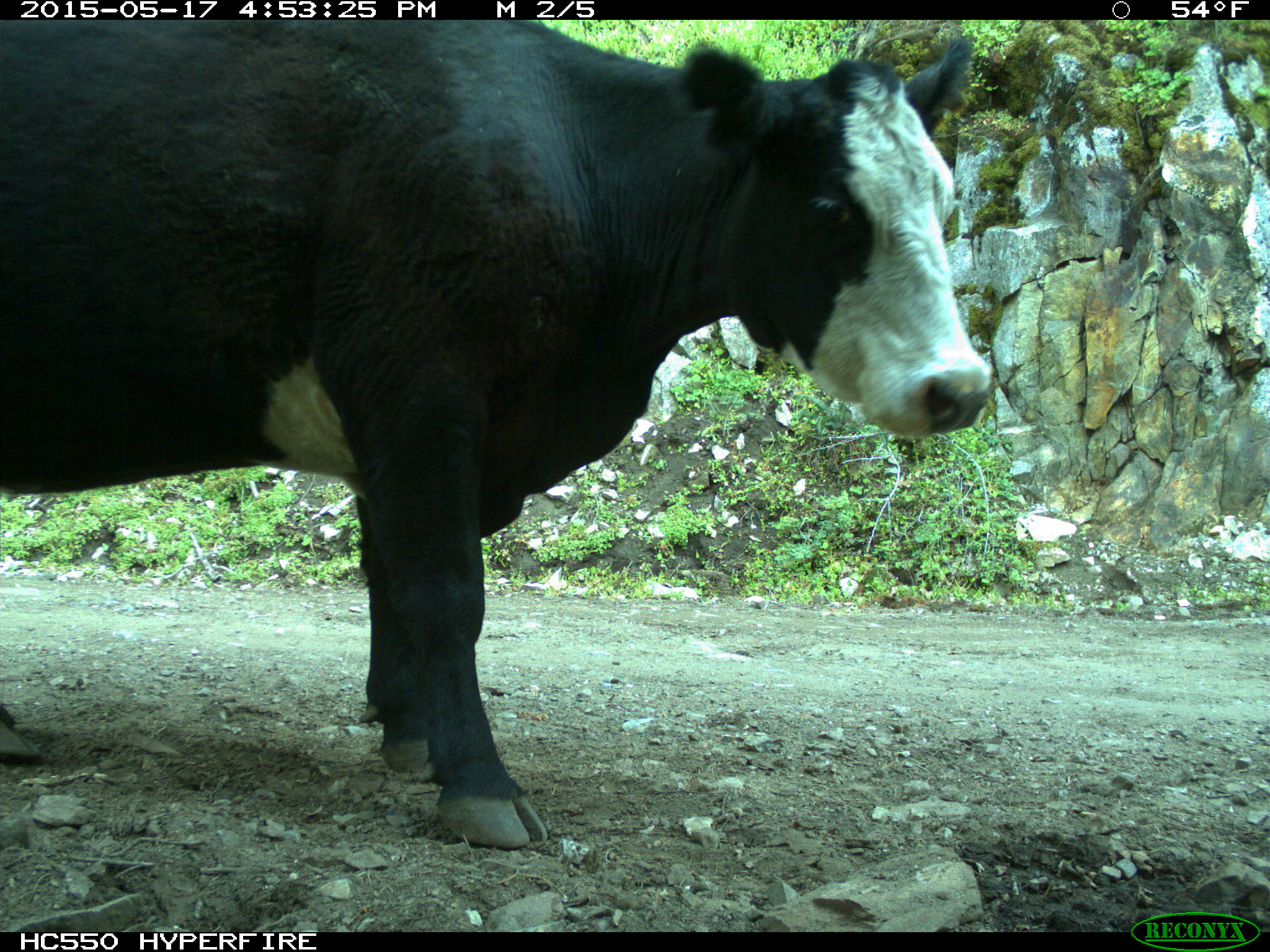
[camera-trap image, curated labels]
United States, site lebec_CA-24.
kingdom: Animalia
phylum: Chordata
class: Mammalia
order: Artiodactyla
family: Bovidae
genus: Bos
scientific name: Bos taurus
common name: domestic cow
Bos taurus (domestic cow).